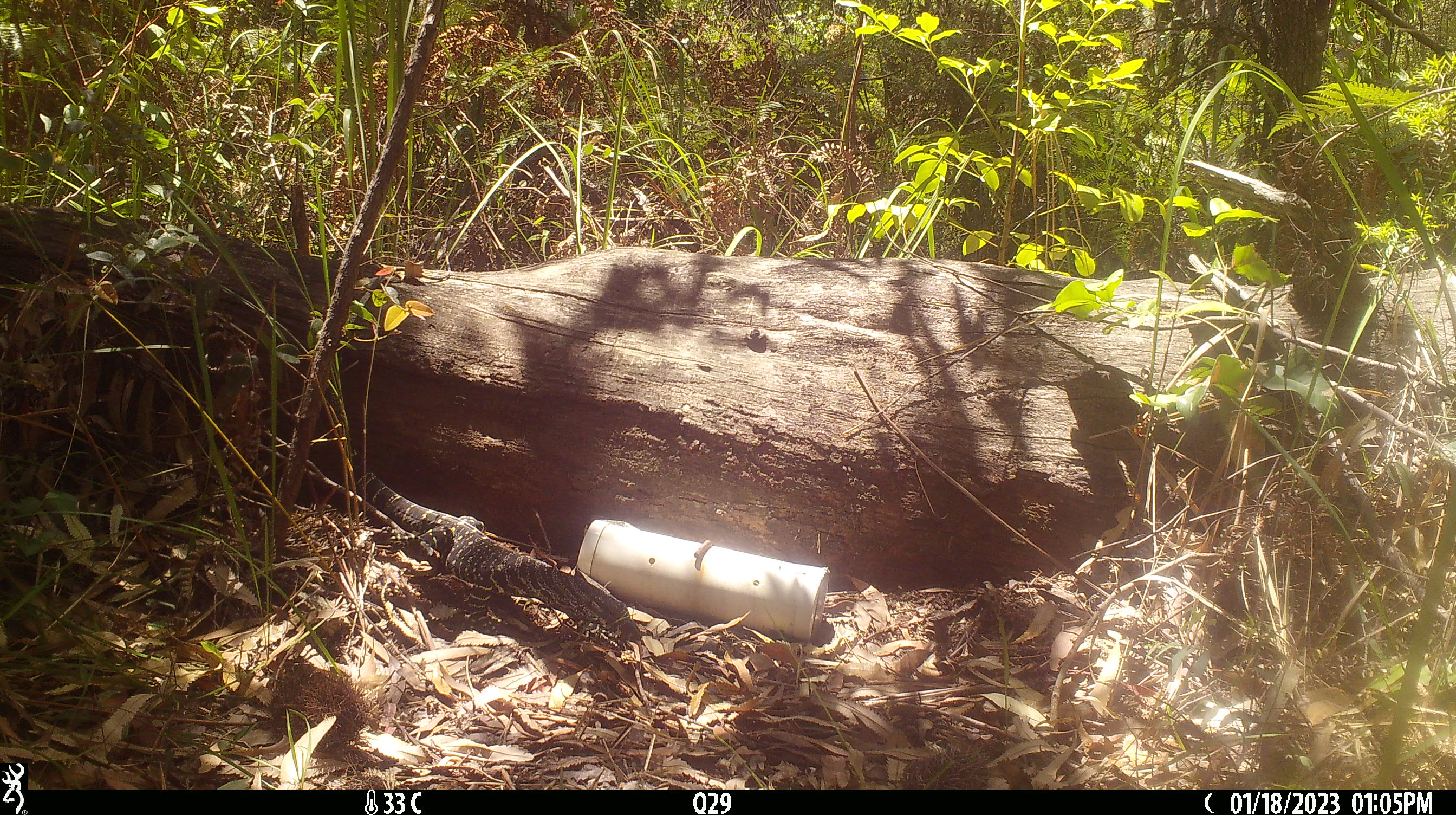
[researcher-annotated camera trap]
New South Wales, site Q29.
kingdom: Animalia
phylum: Chordata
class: Reptilia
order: Squamata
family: Varanidae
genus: Varanus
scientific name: Varanus varius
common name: lace monitor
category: goanna